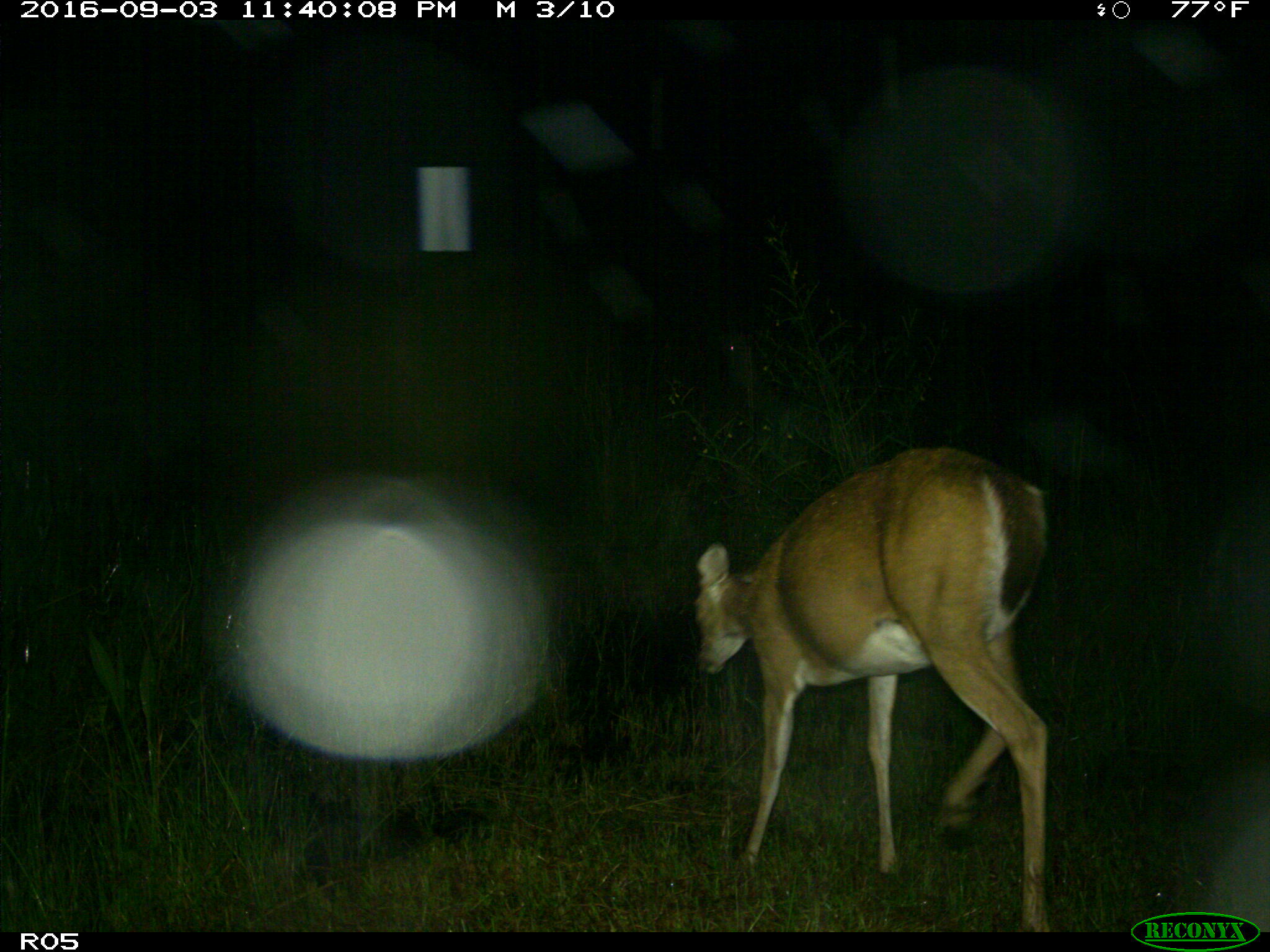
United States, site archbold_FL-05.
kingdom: Animalia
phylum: Chordata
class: Mammalia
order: Artiodactyla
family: Cervidae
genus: Odocoileus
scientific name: Odocoileus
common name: deer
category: unidentified deer